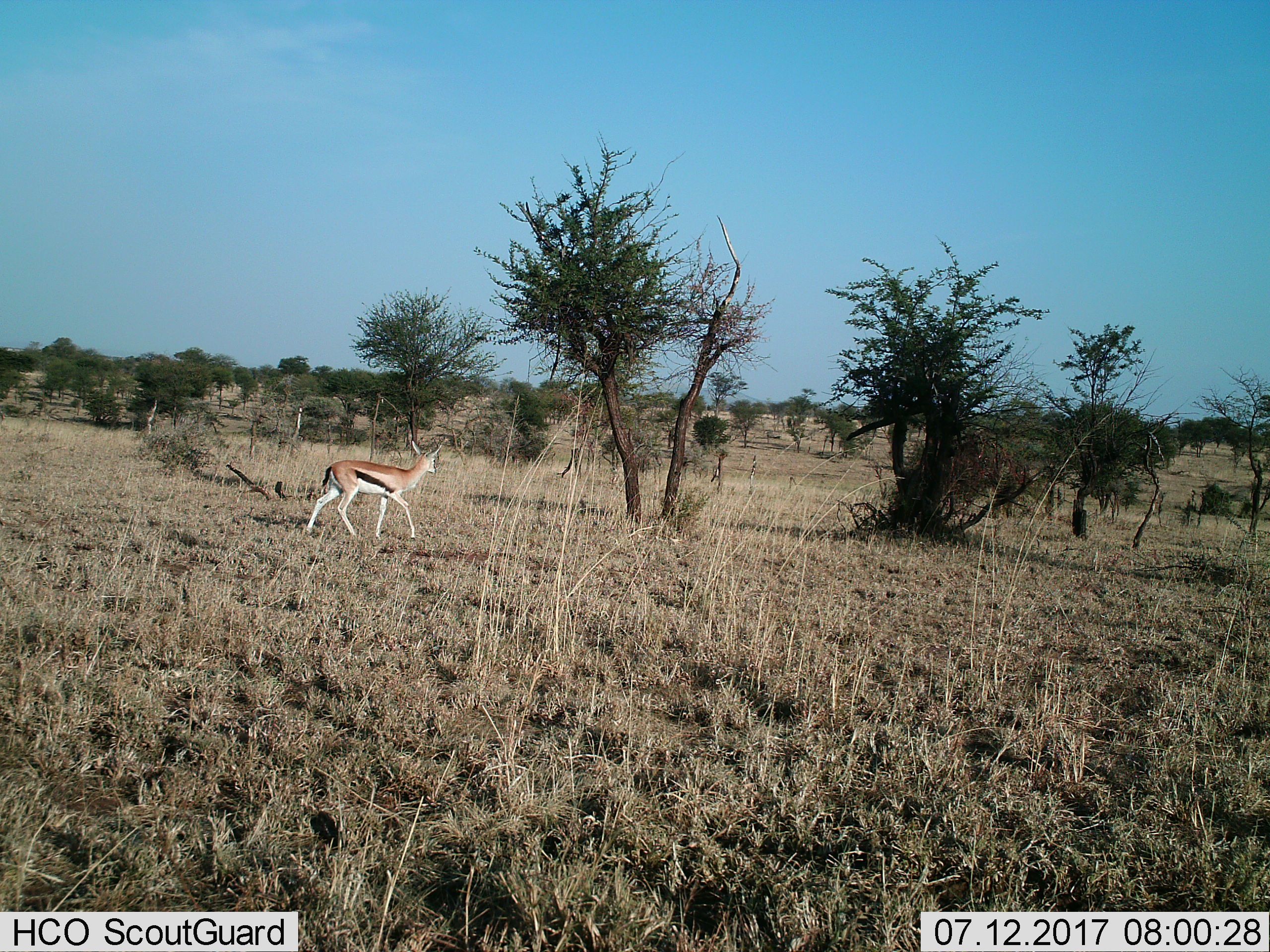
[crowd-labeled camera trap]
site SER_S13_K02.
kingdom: Animalia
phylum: Chordata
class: Mammalia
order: Artiodactyla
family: Bovidae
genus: Eudorcas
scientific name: Eudorcas thomsonii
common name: thomson's gazelle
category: gazellethomsons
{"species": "gazellethomsons (thomson's gazelle) (Eudorcas thomsonii)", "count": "1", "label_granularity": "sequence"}